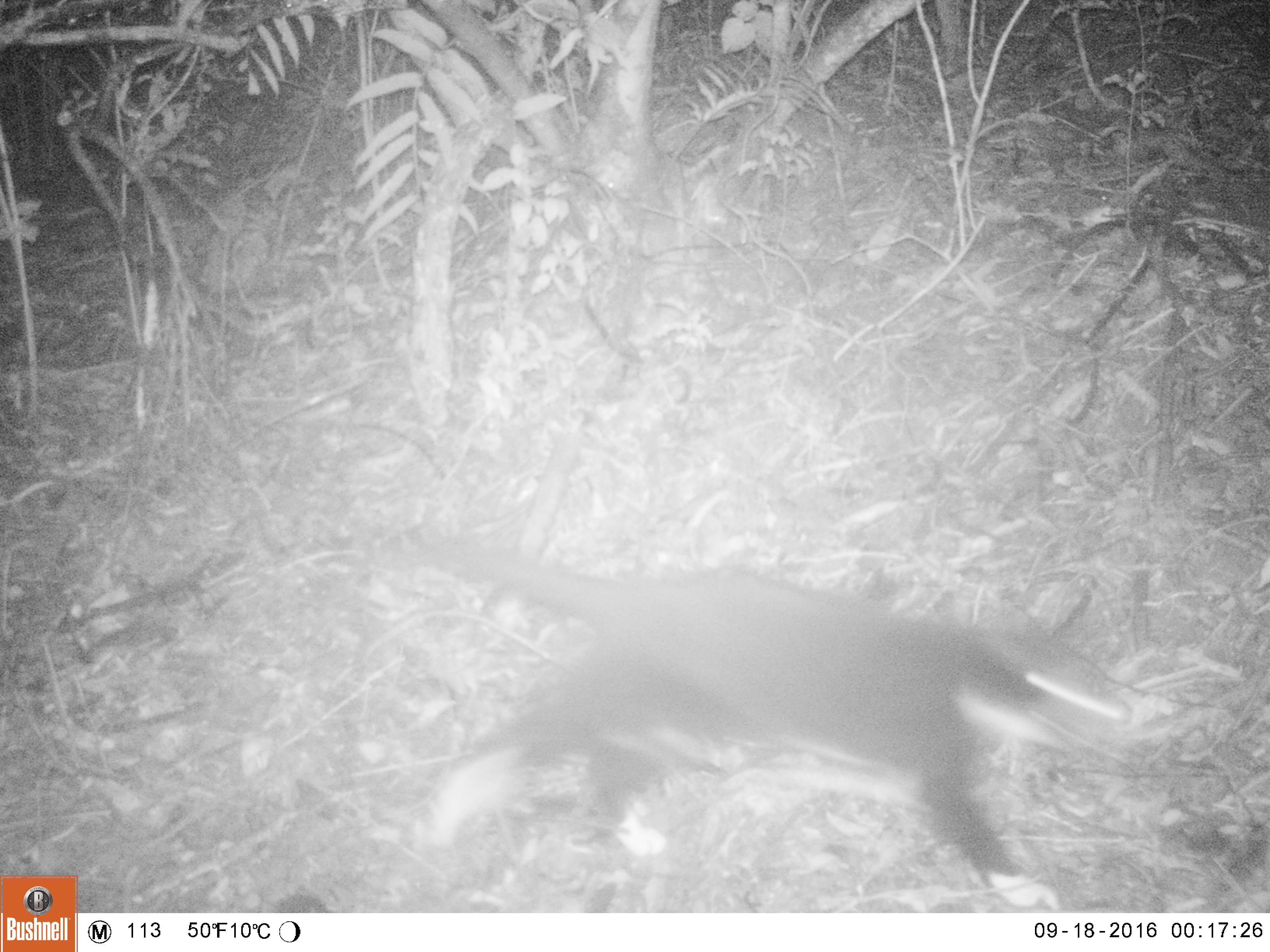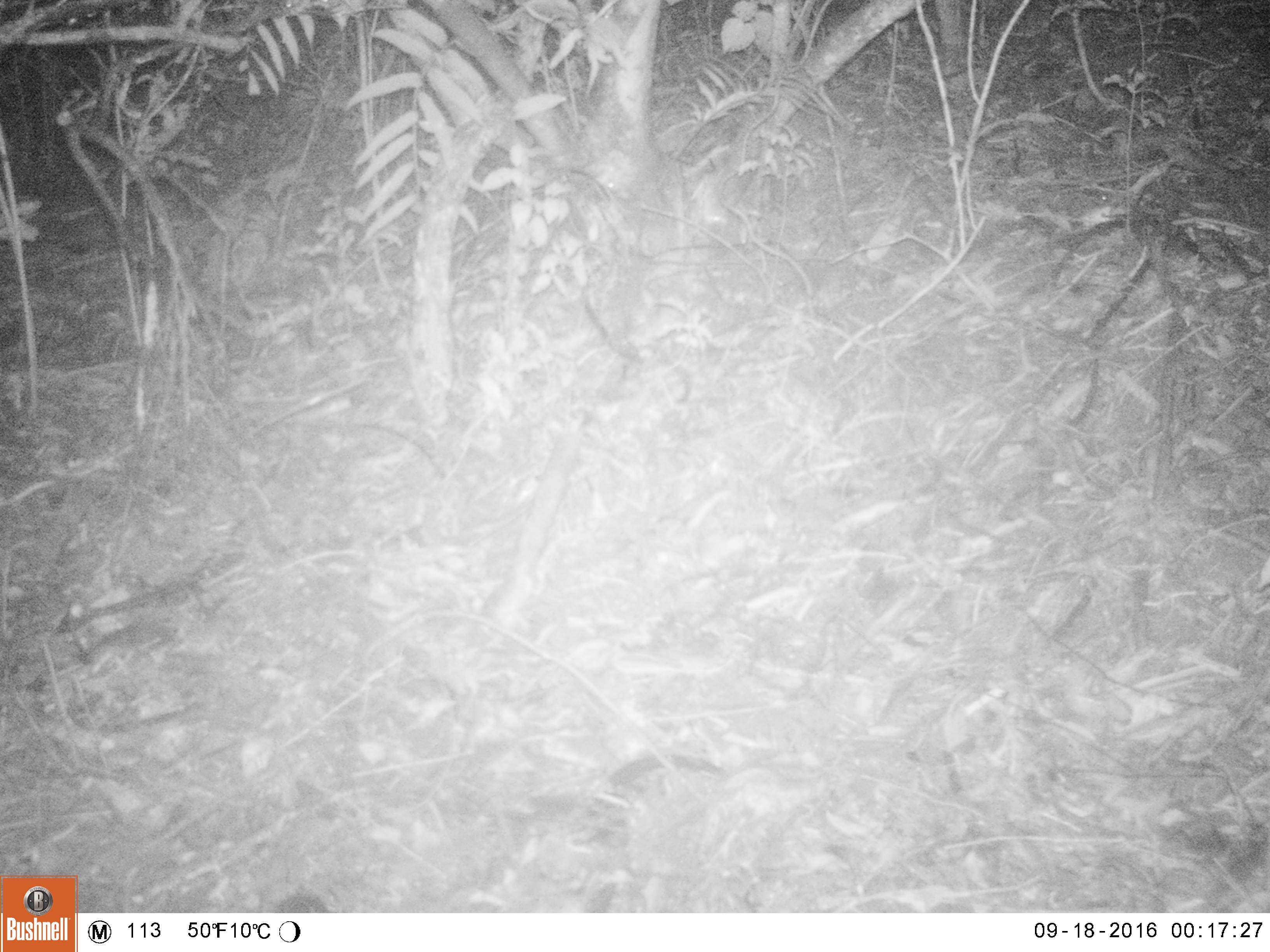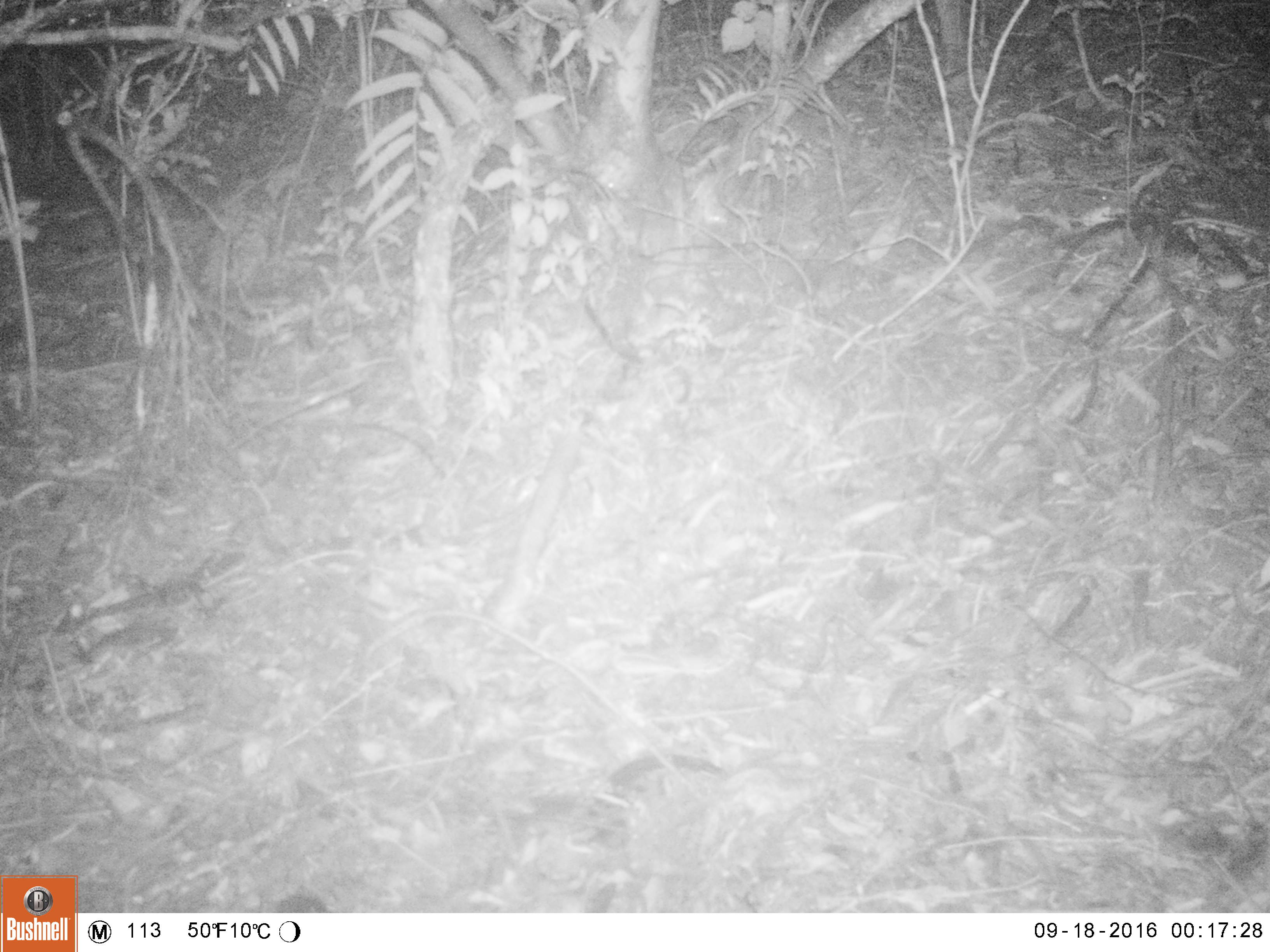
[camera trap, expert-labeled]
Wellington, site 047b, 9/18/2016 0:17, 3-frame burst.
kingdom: Animalia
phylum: Chordata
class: Mammalia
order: Carnivora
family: Felidae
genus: Felis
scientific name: Felis catus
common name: cat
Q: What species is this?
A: Cat (Felis catus).